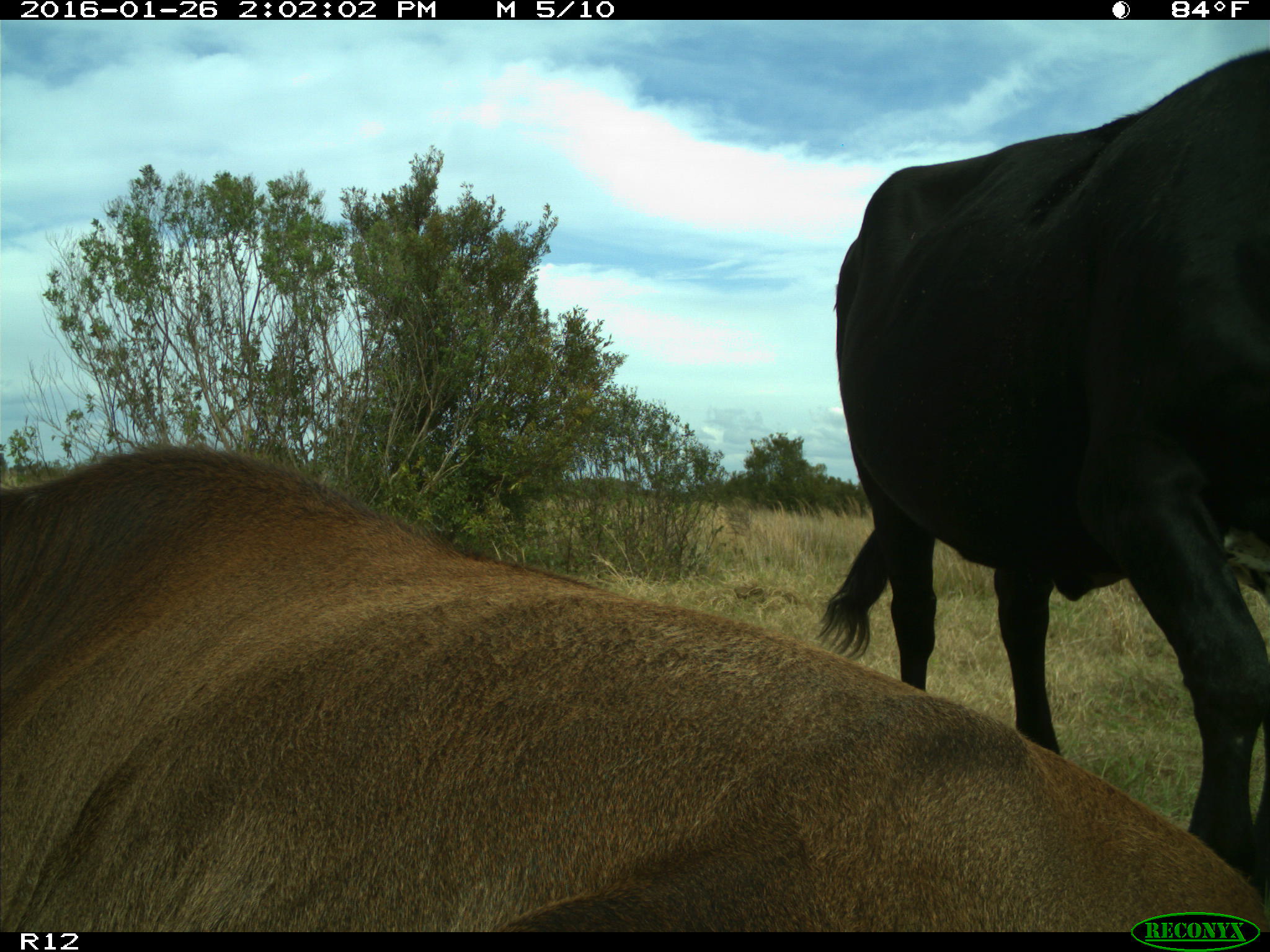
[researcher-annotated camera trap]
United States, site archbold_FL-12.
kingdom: Animalia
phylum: Chordata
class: Mammalia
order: Artiodactyla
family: Bovidae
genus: Bos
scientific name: Bos taurus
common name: domestic cow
Bos taurus (domestic cow).